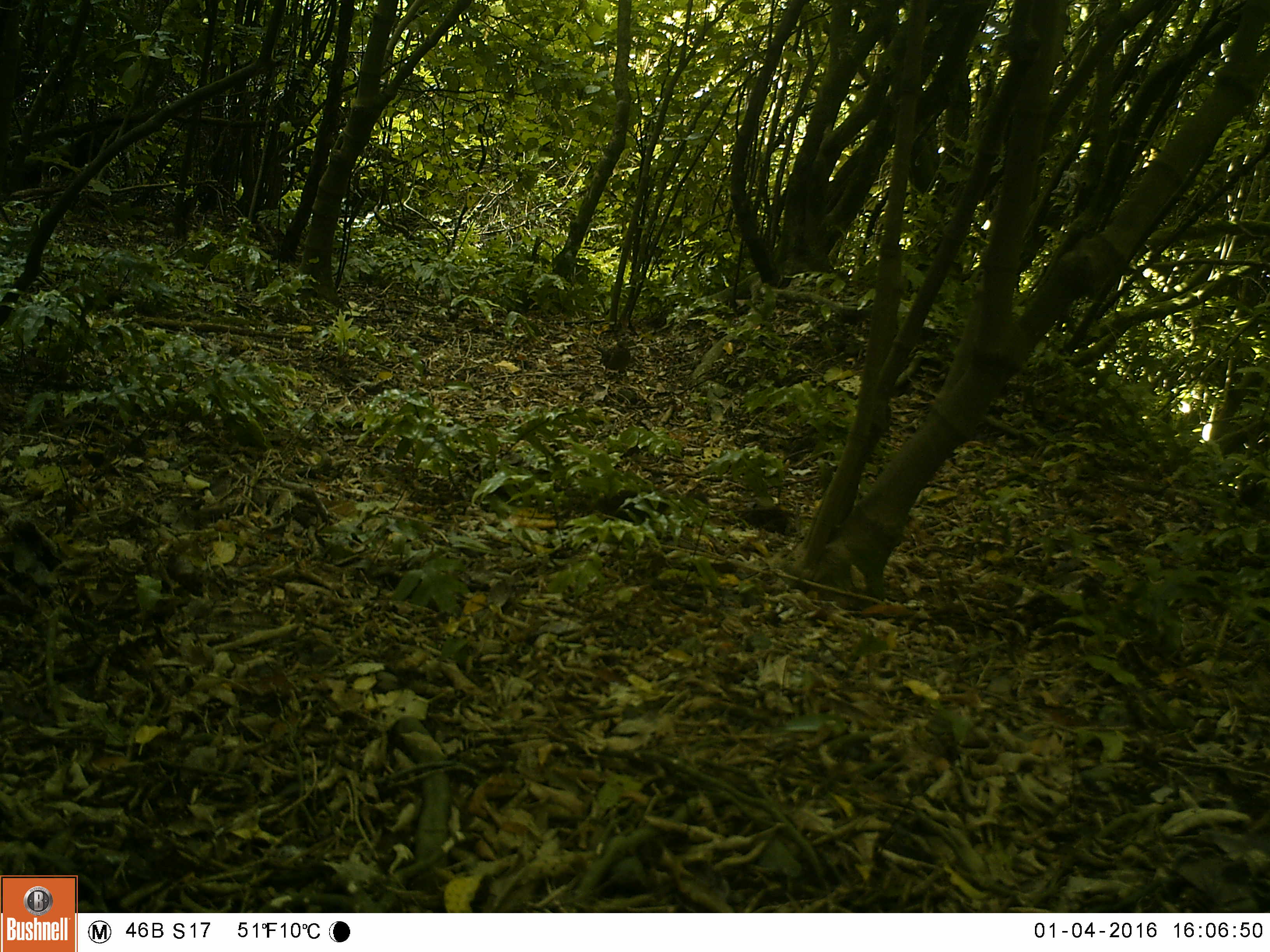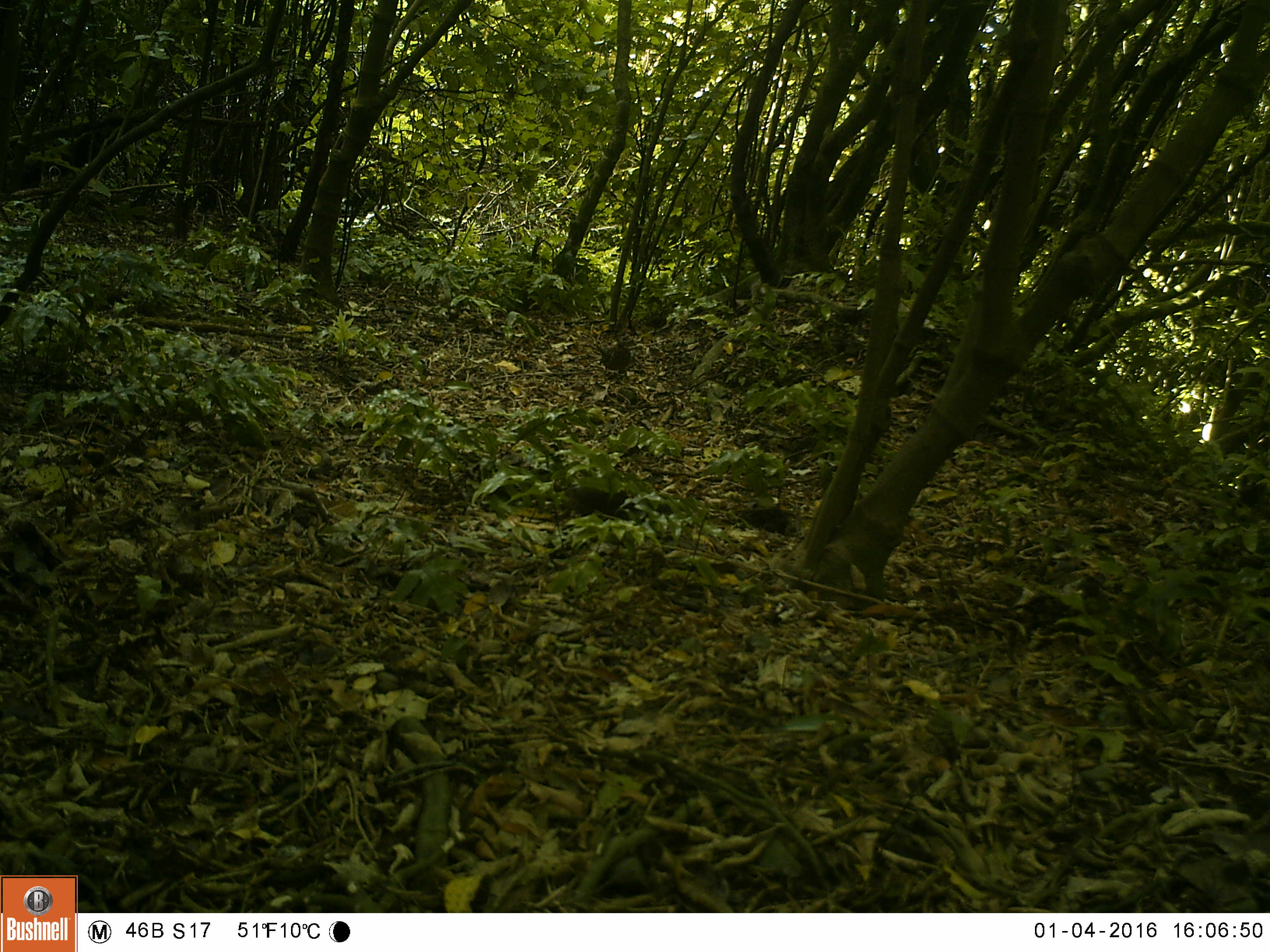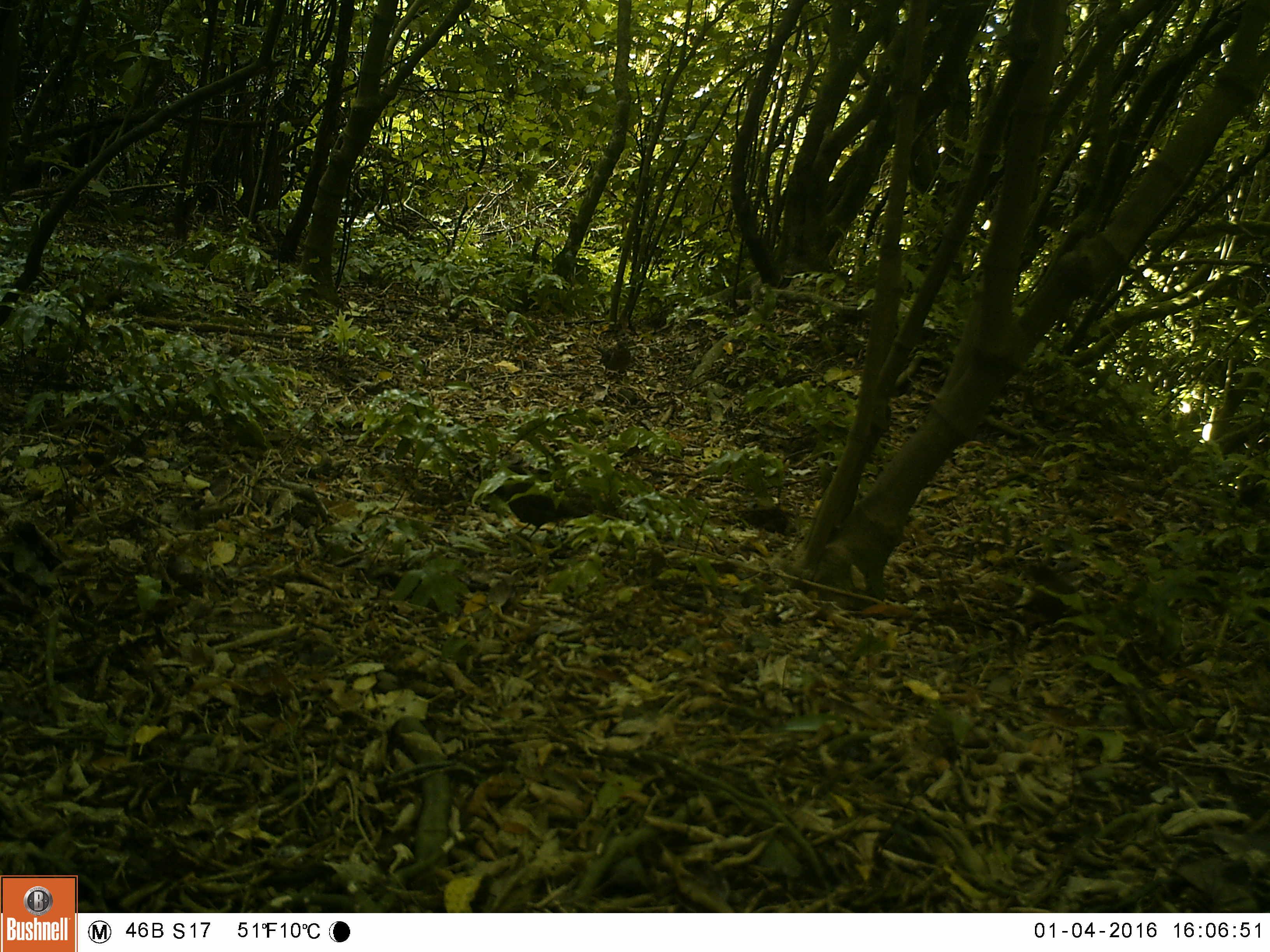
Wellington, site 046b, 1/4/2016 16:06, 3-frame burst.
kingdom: Animalia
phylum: Chordata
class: Aves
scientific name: Aves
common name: bird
Bird (Aves).